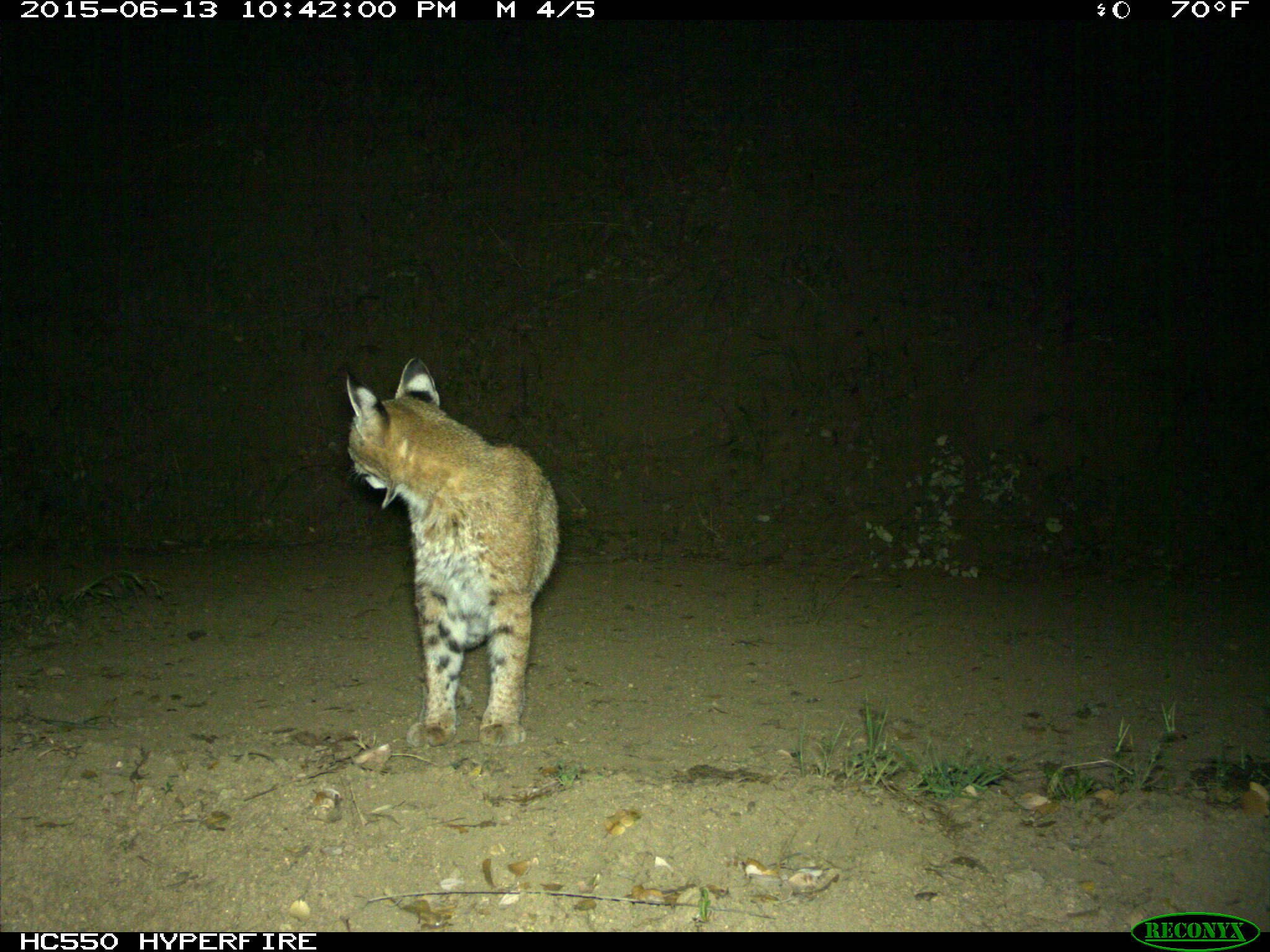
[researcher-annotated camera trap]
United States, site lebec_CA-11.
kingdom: Animalia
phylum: Chordata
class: Mammalia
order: Carnivora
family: Felidae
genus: Lynx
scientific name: Lynx rufus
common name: bobcat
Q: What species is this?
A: Lynx rufus (bobcat).